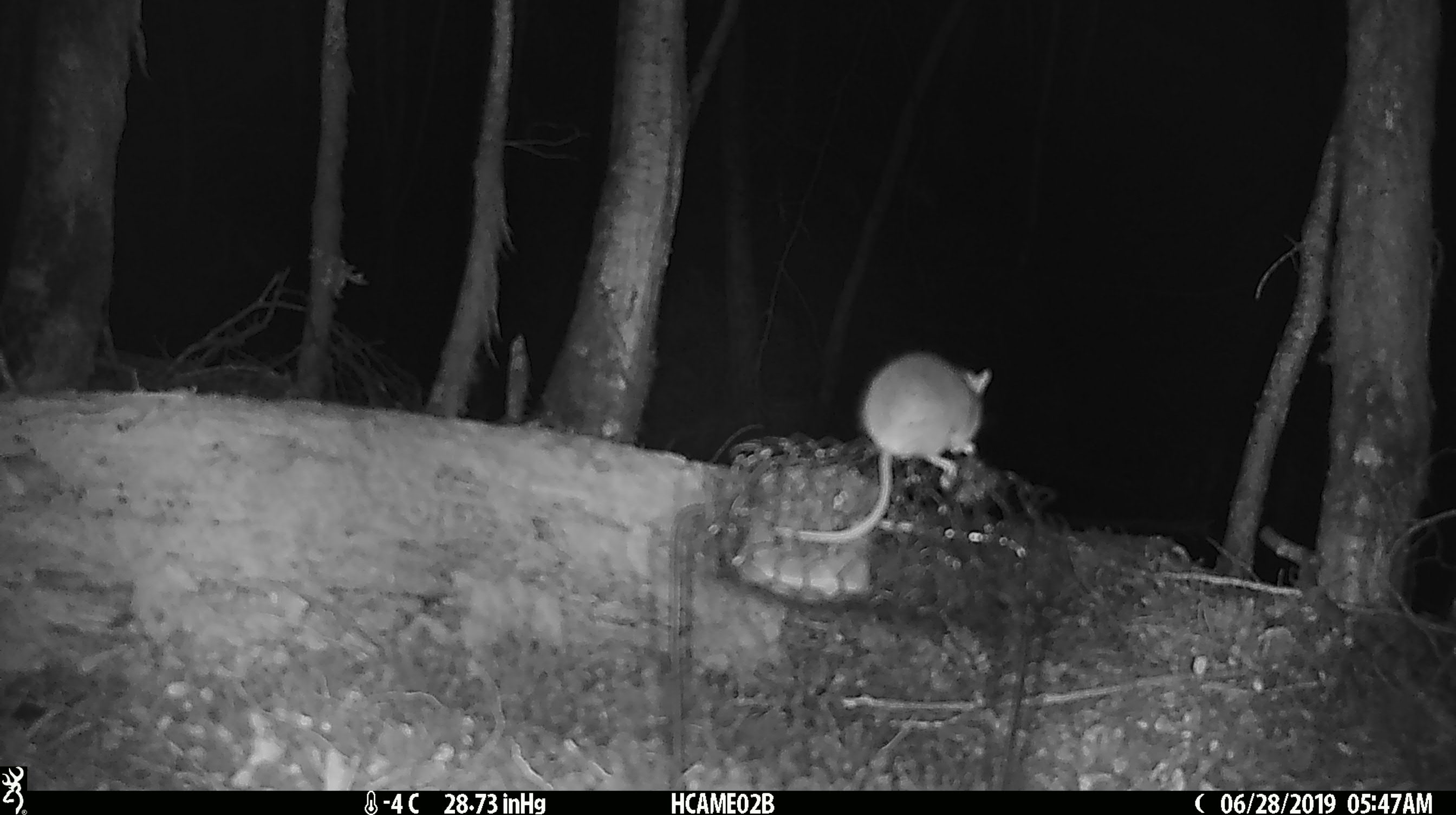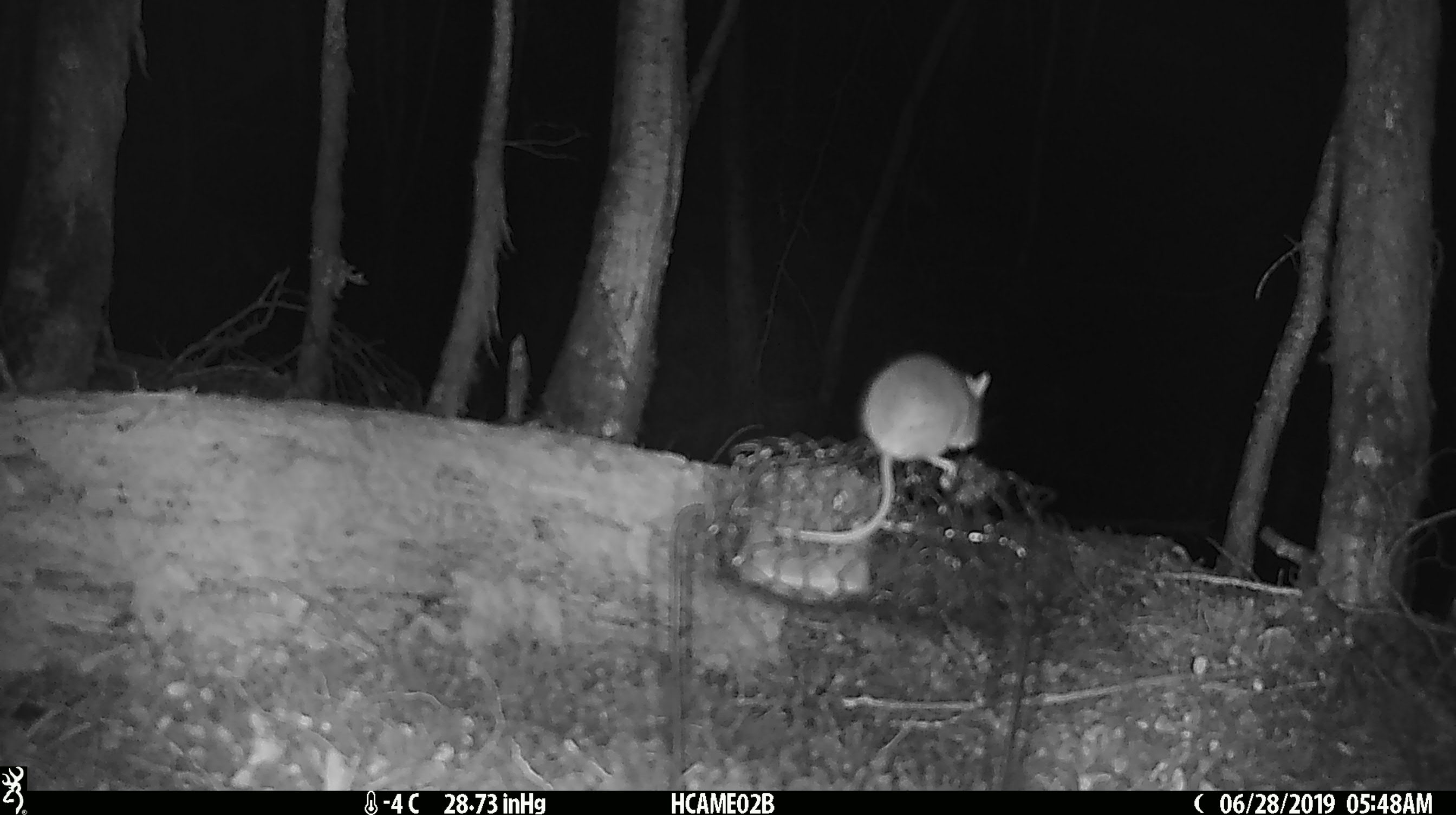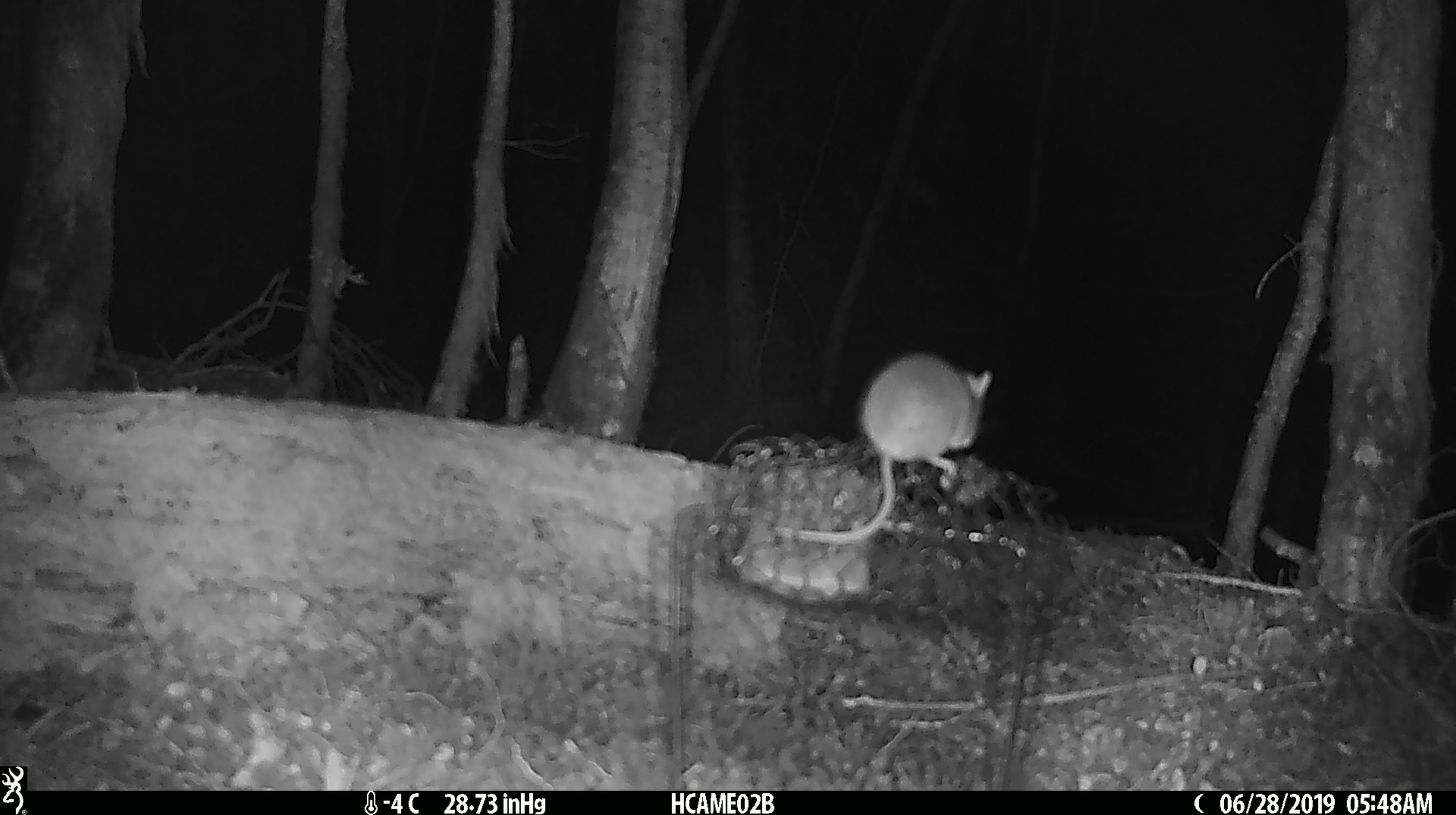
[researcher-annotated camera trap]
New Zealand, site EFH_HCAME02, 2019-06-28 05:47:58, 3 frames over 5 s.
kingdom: Animalia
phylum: Chordata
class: Mammalia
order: Rodentia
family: Muridae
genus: Mus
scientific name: Mus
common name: mouse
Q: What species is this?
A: Mouse (Mus).